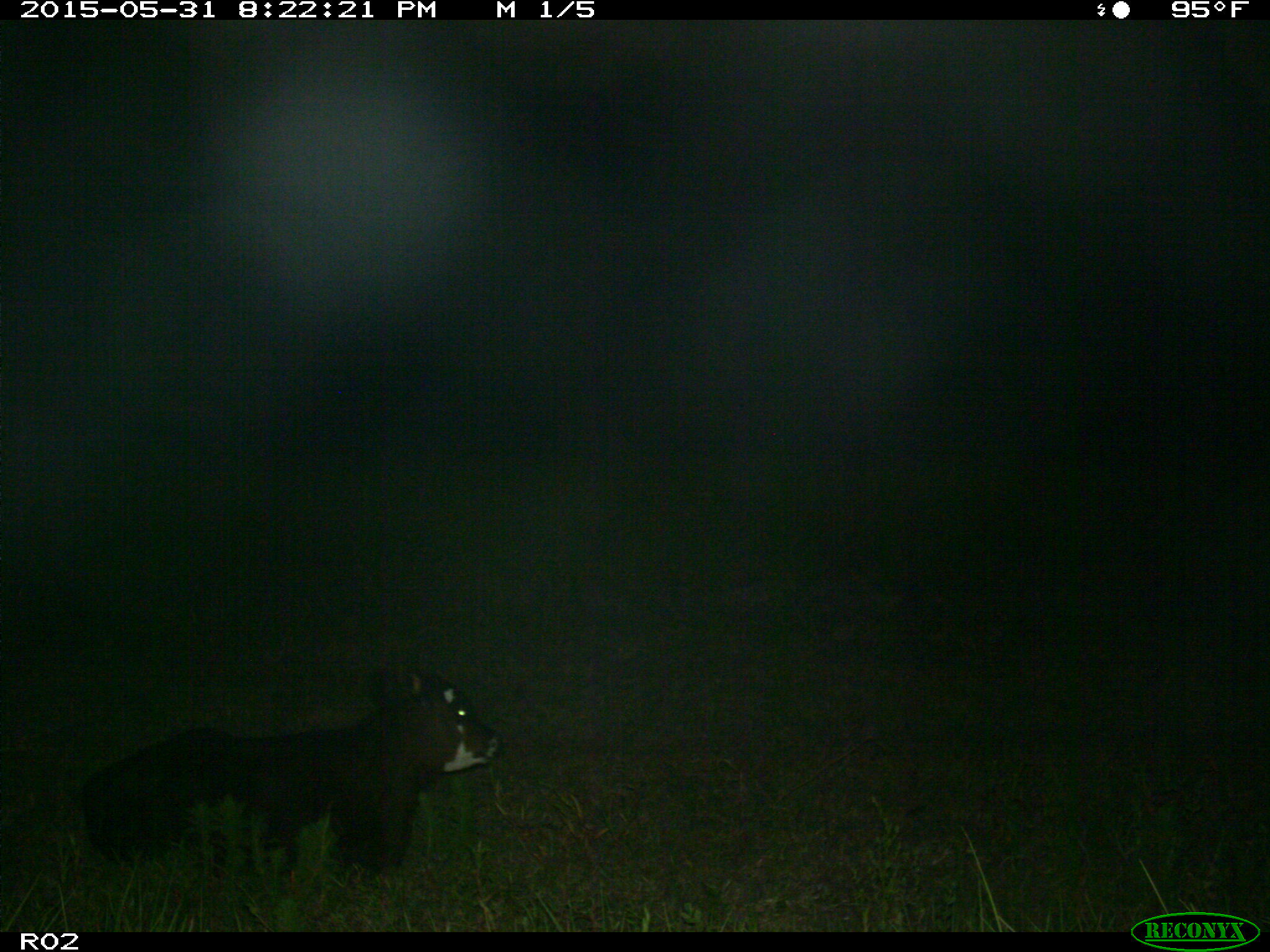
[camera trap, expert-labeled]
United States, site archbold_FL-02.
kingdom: Animalia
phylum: Chordata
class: Mammalia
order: Artiodactyla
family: Bovidae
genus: Bos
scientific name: Bos taurus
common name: domestic cow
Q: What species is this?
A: Bos taurus (domestic cow).